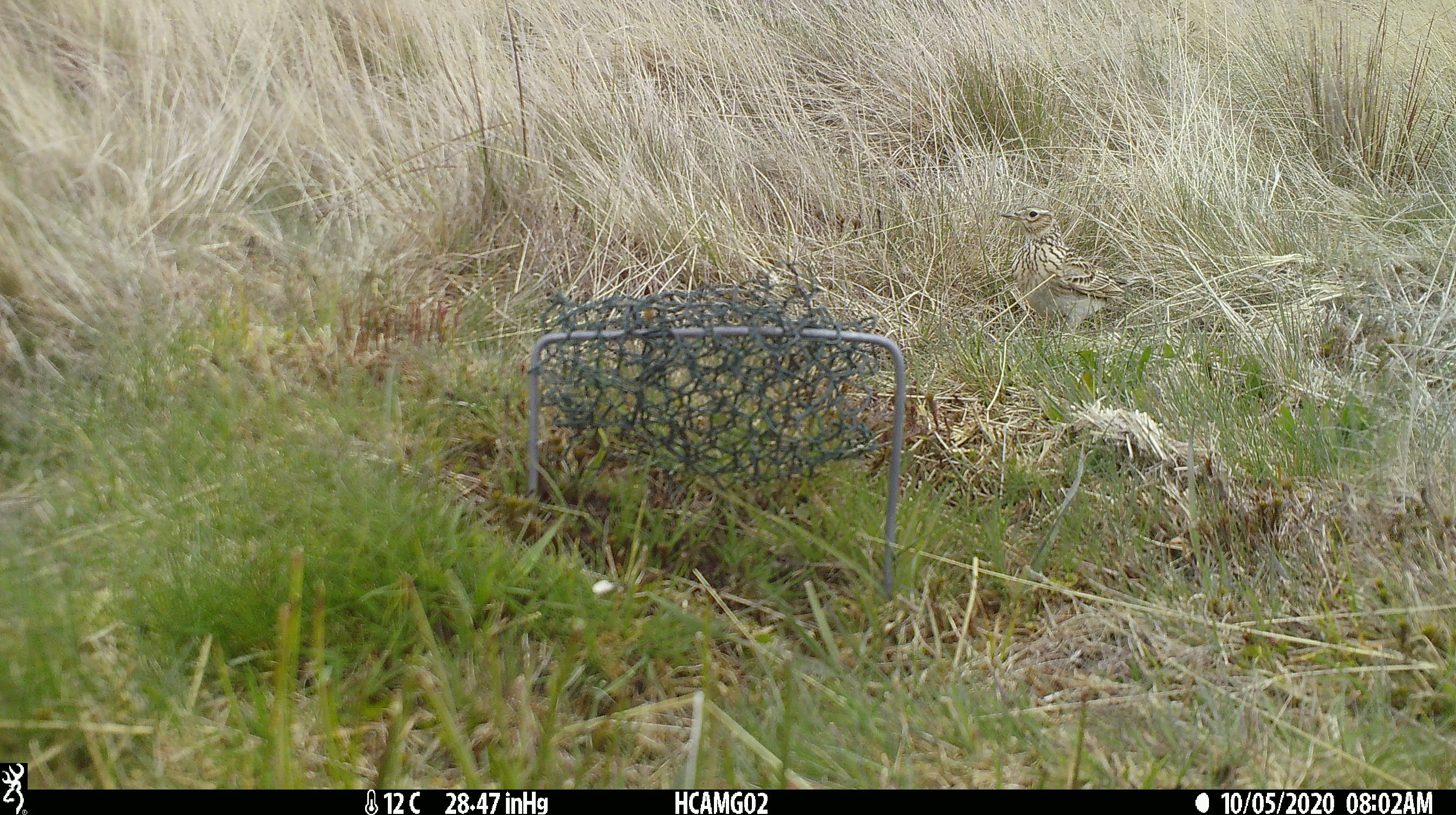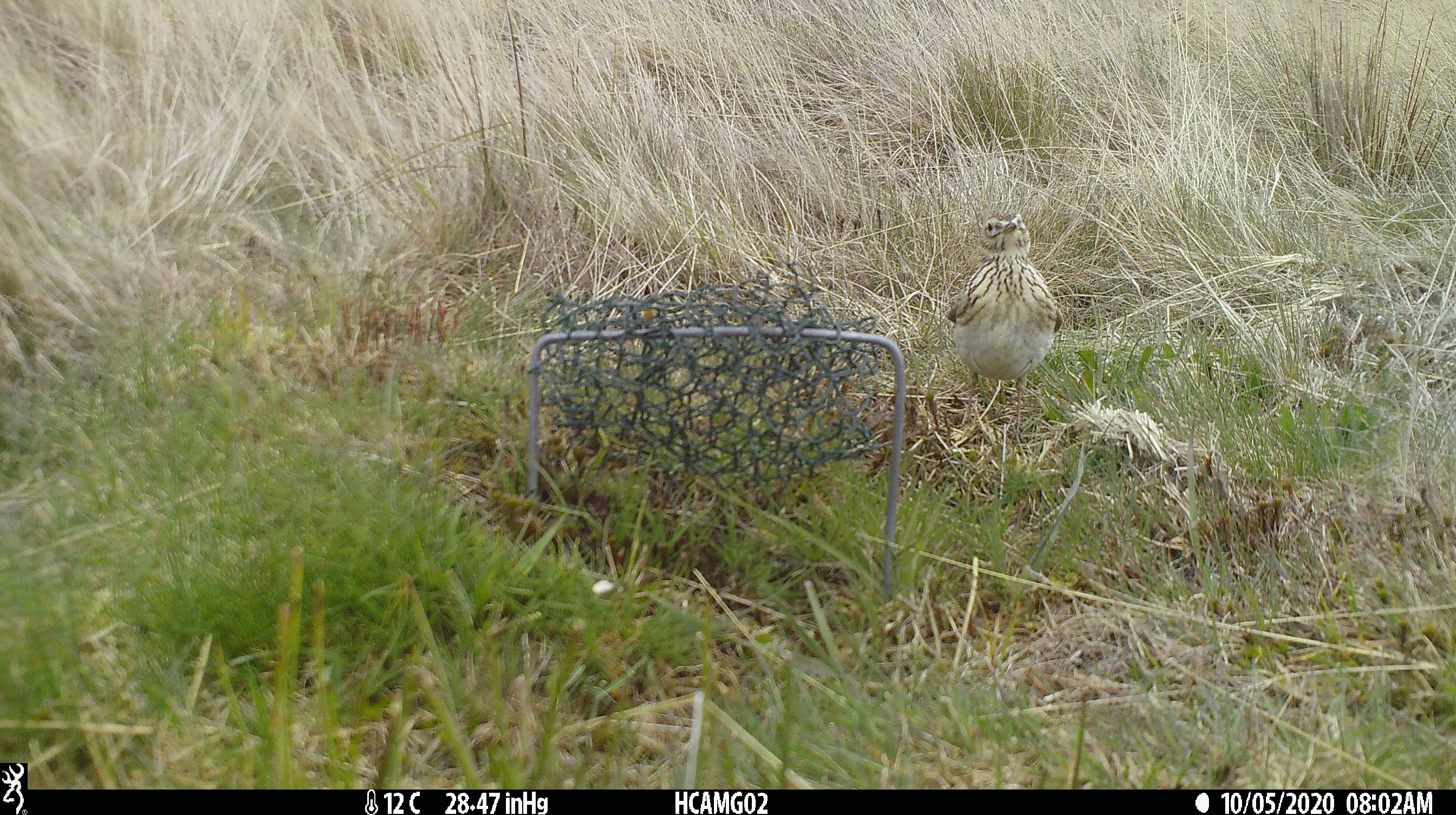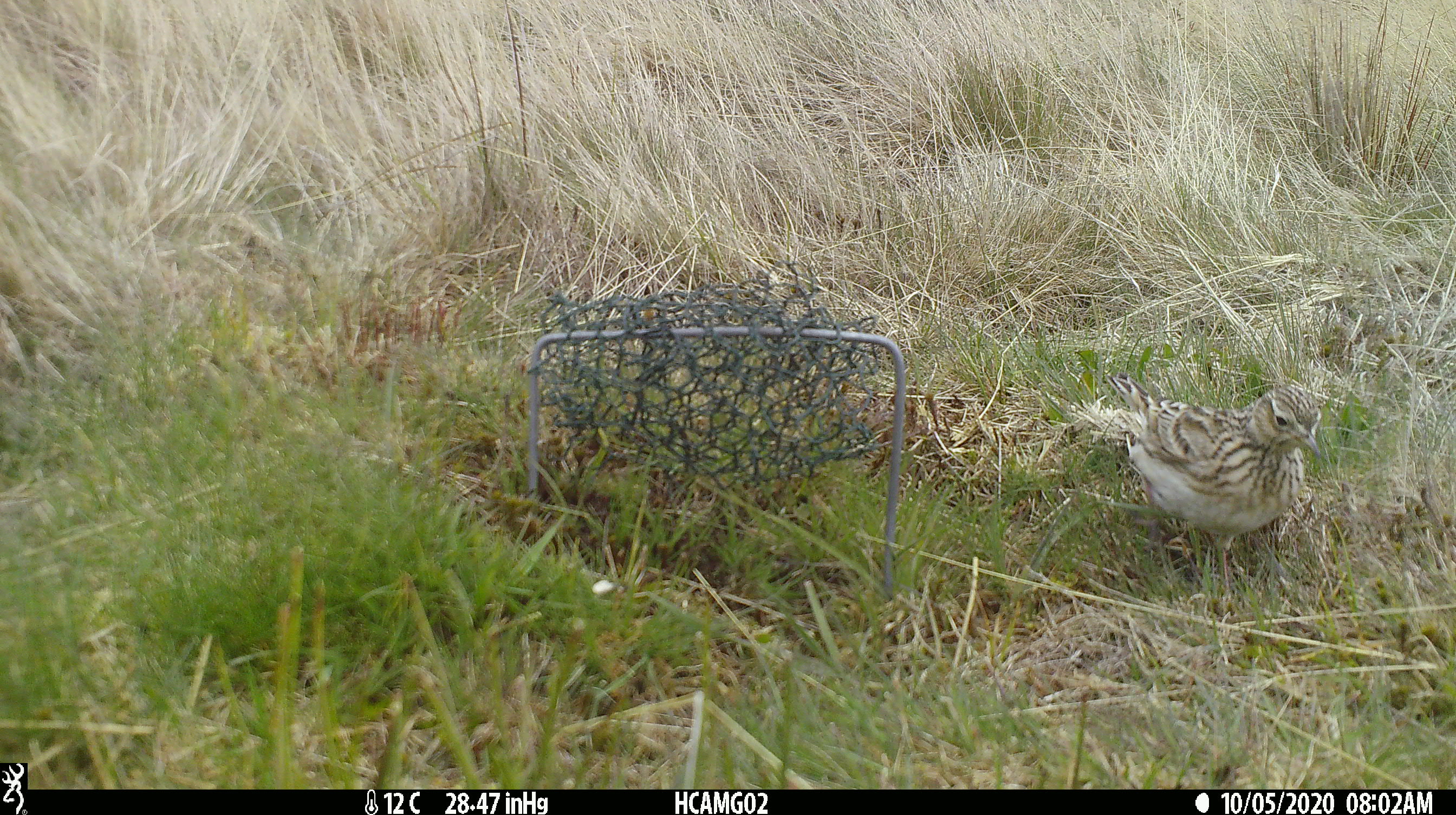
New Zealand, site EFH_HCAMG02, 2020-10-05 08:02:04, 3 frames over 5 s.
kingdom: Animalia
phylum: Chordata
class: Aves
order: Passeriformes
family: Motacillidae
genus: Anthus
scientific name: Anthus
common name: pipit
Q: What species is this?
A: Pipit (Anthus).